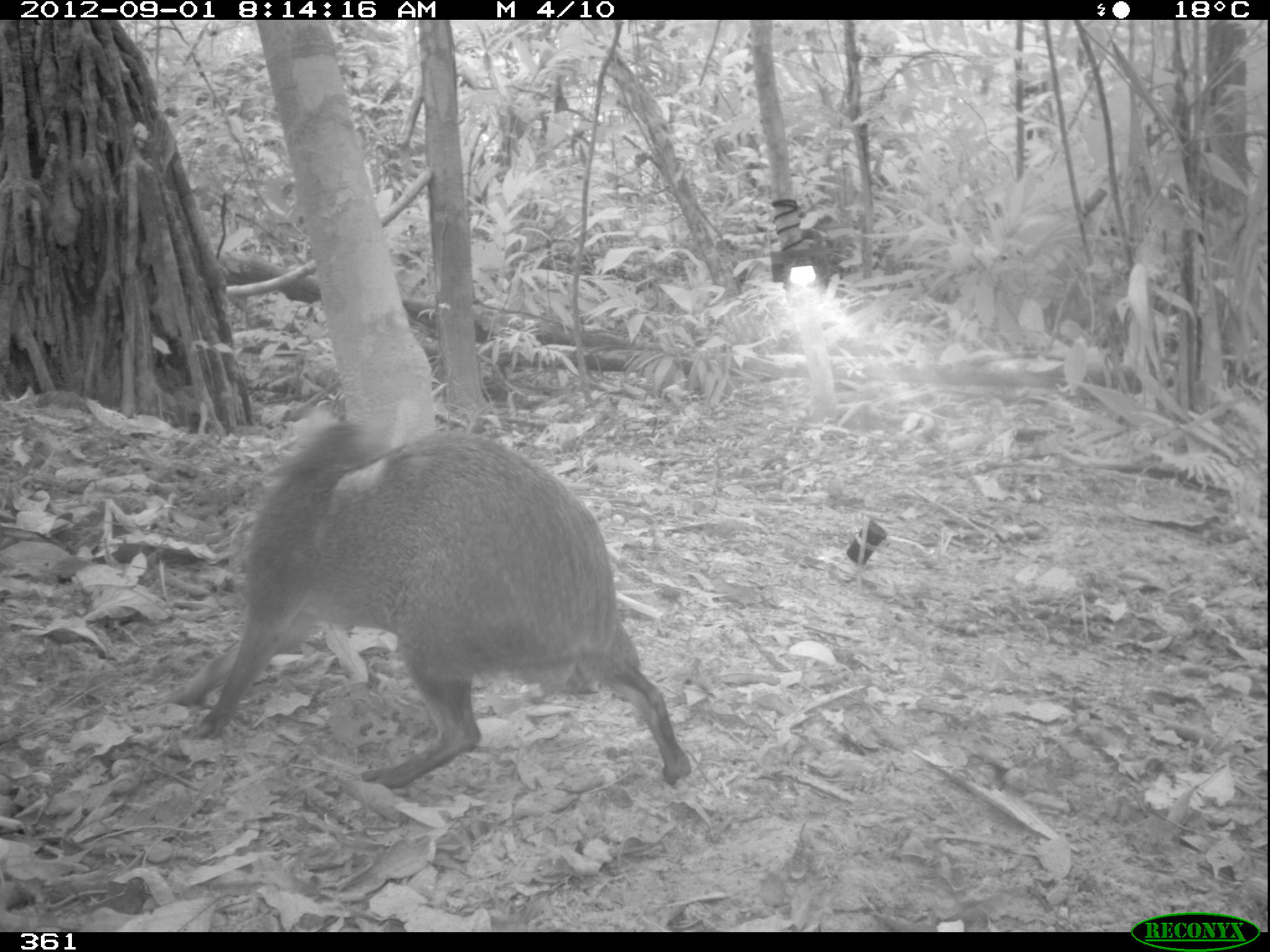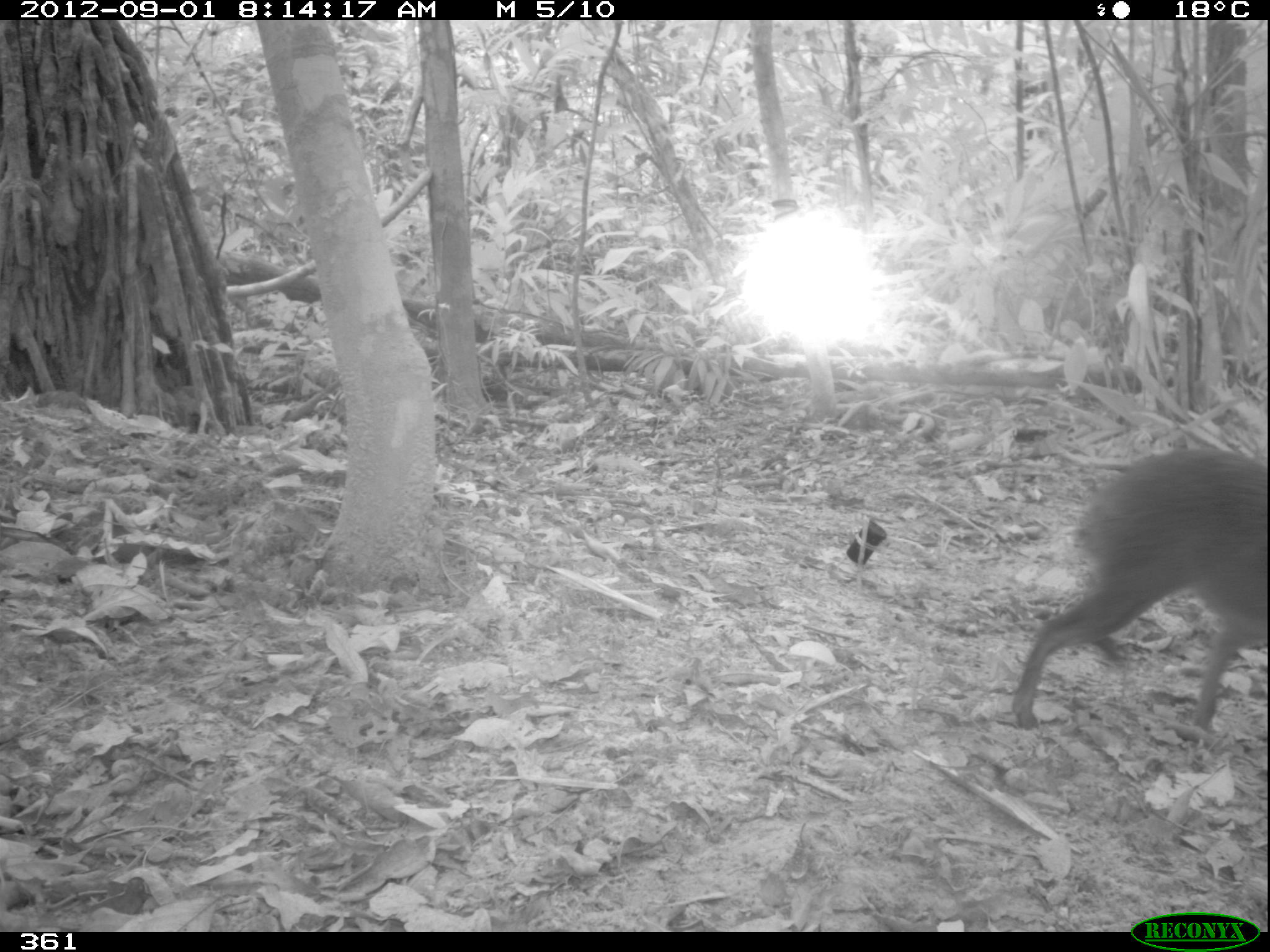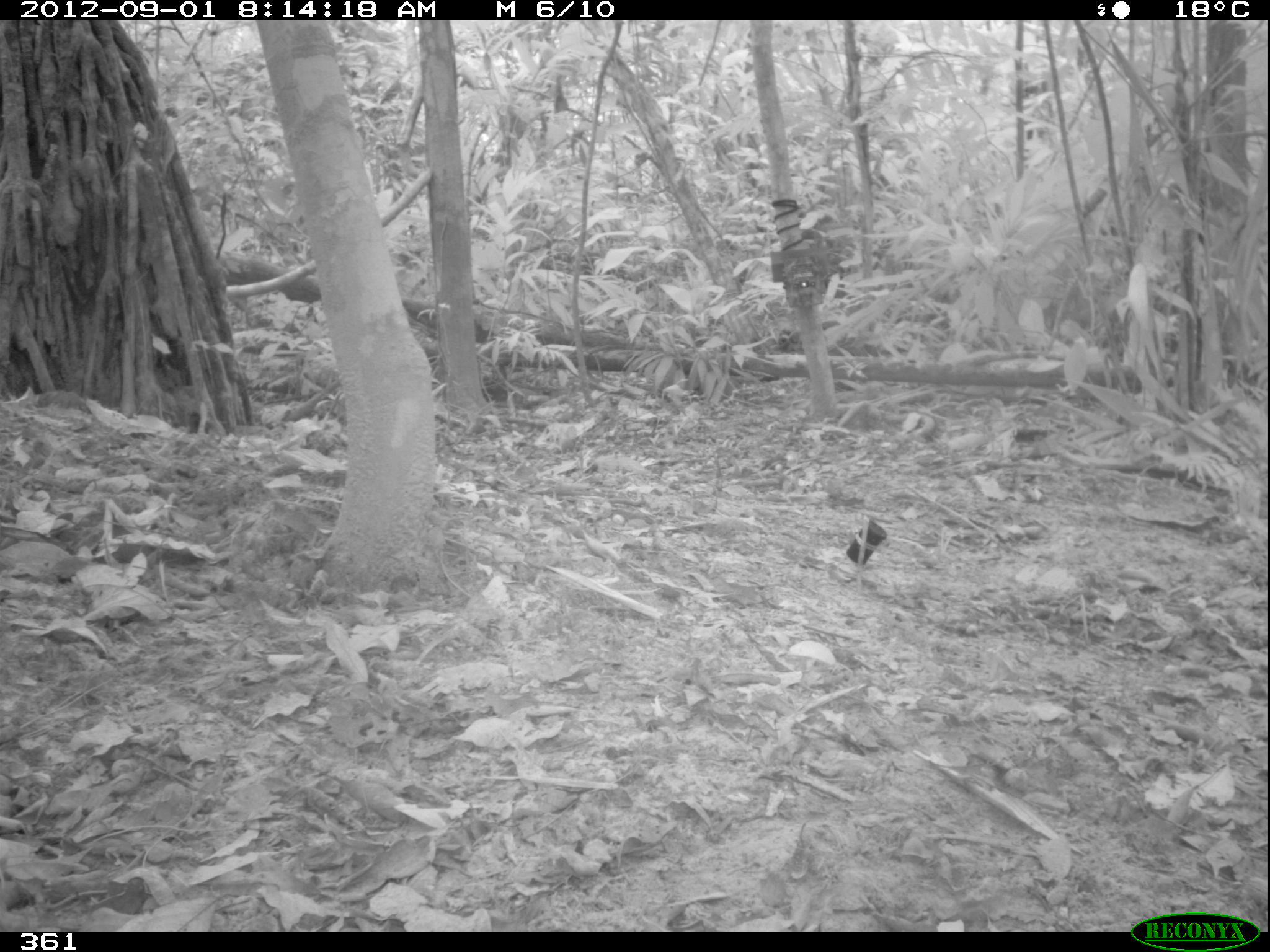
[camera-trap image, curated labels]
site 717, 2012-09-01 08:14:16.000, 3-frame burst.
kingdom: Animalia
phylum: Chordata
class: Mammalia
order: Rodentia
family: Dasyproctidae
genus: Dasyprocta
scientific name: Dasyprocta punctata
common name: central american agouti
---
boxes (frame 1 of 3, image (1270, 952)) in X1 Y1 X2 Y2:
dasyprocta punctata: 161 400 693 790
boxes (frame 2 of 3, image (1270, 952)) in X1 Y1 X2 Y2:
dasyprocta punctata: 1004 443 1266 730